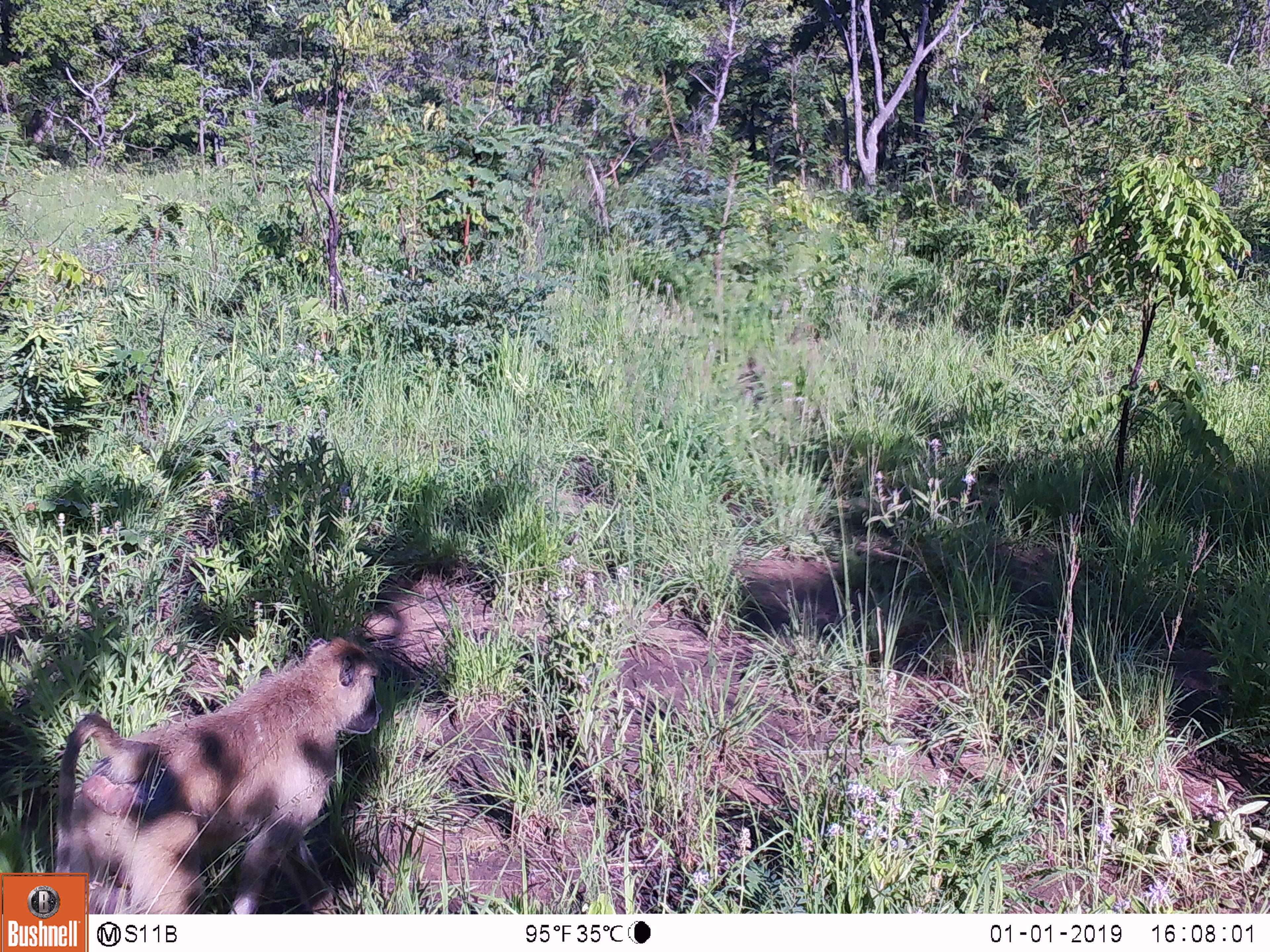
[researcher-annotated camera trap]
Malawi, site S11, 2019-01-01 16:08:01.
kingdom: Animalia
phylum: Chordata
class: Mammalia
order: Primates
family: Cercopithecidae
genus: Papio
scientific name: Papio cynocephalus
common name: yellow baboon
Yellow baboon (Papio cynocephalus), count 1.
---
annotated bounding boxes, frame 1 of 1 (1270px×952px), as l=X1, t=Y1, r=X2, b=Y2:
yellow baboon: l=37, t=634, r=400, b=873